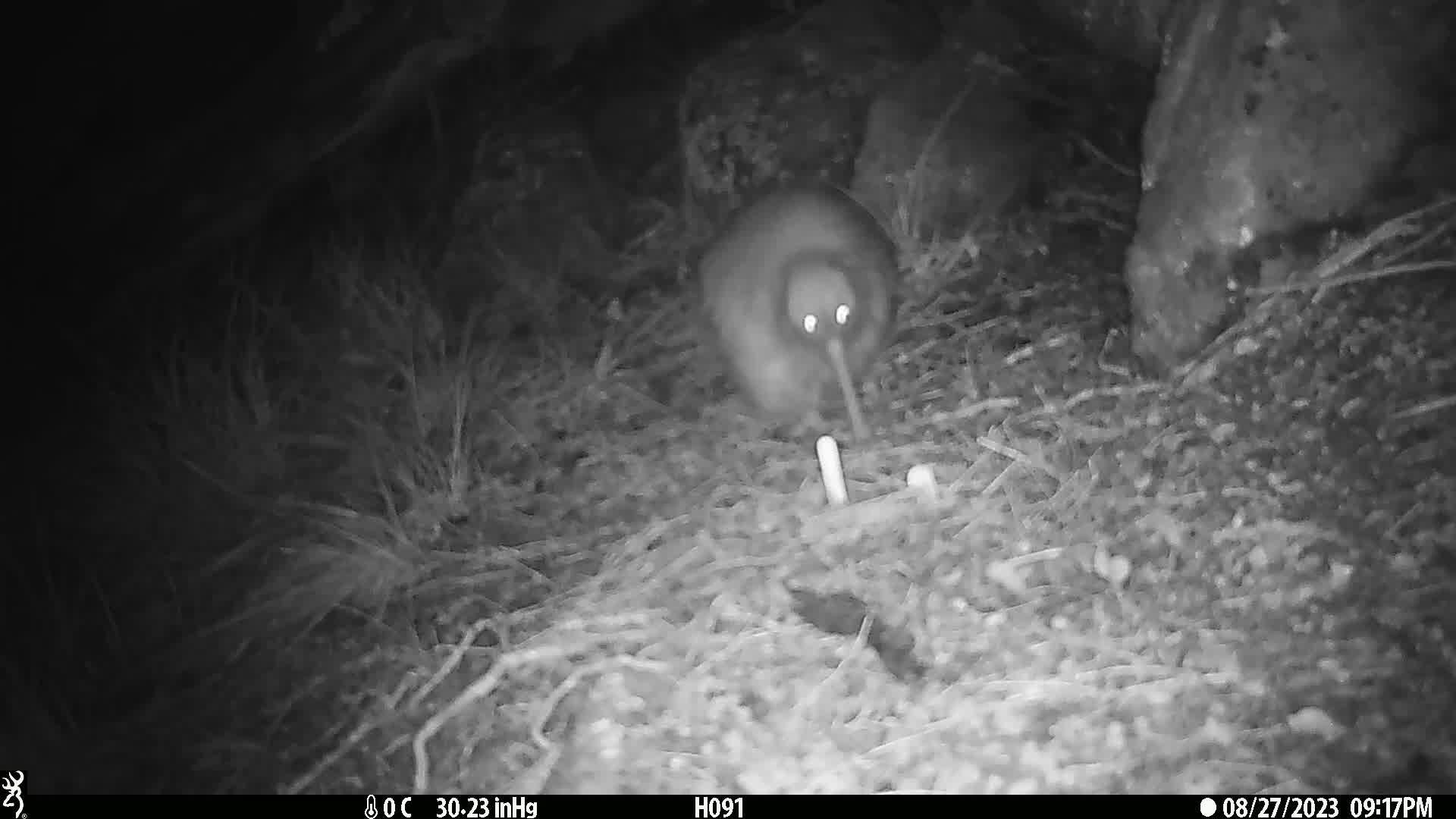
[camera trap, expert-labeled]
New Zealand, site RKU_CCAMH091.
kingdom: Animalia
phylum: Chordata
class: Aves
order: Apterygiformes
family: Apterygidae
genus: Apteryx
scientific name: Apteryx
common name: kiwi